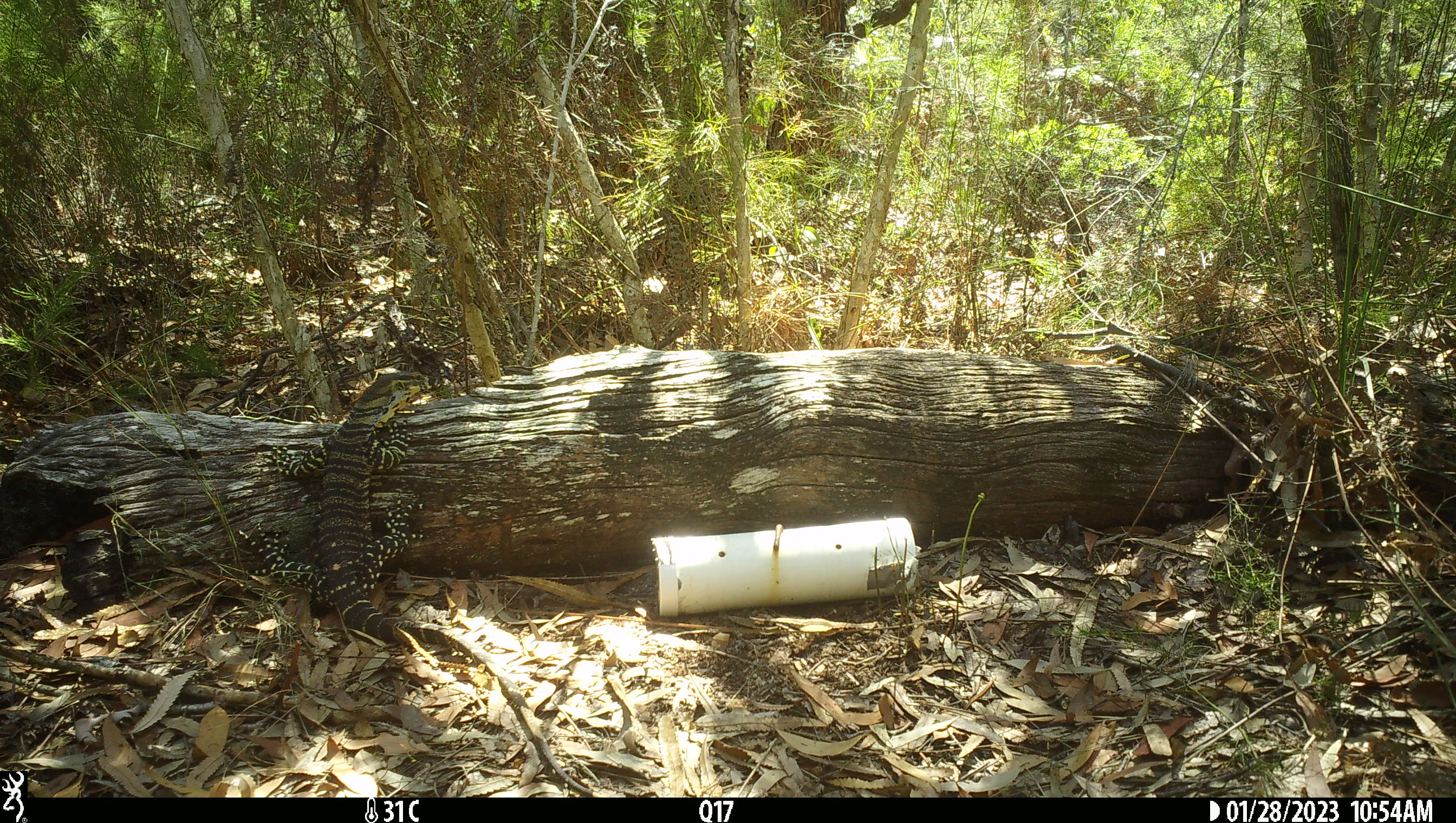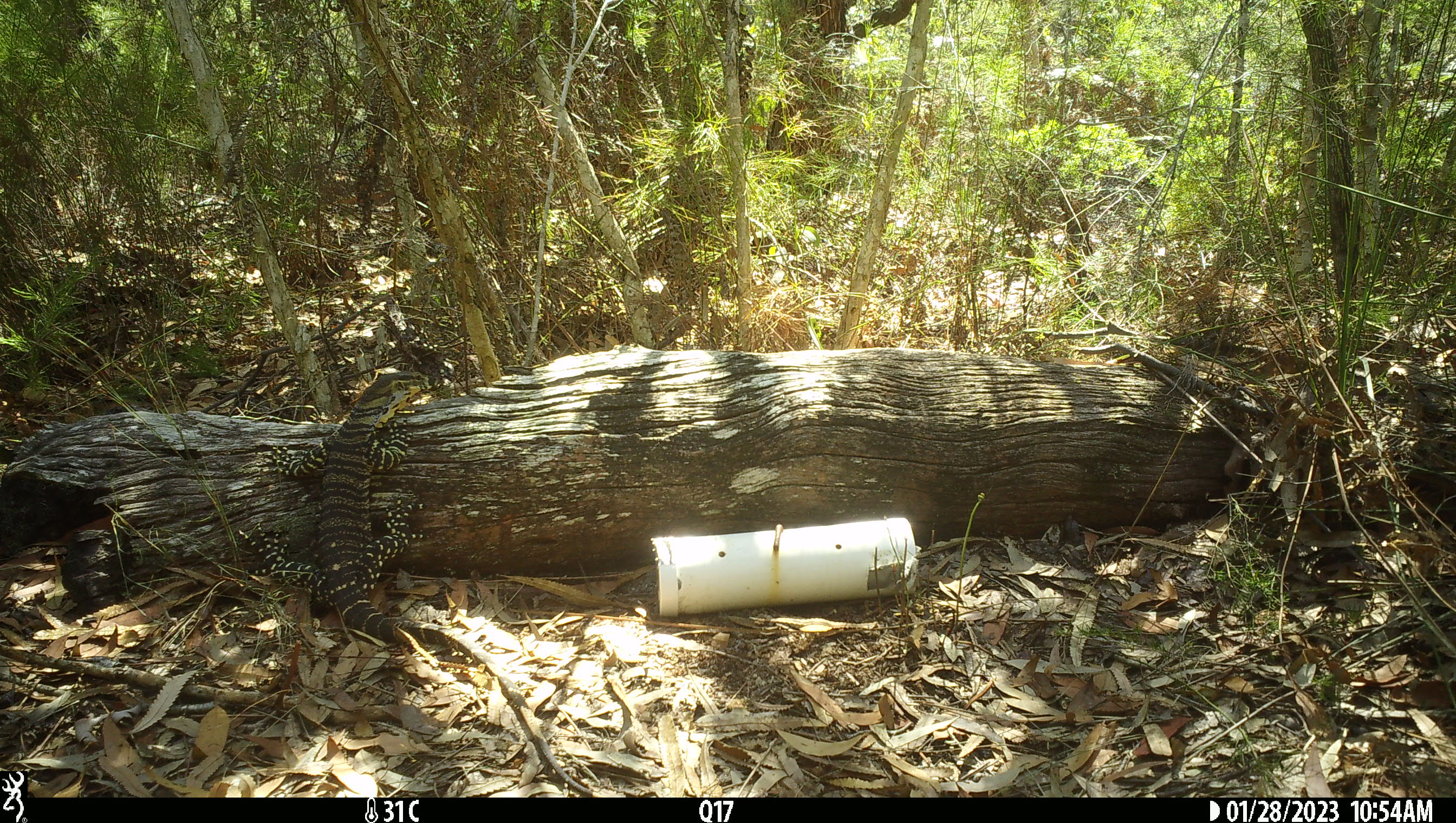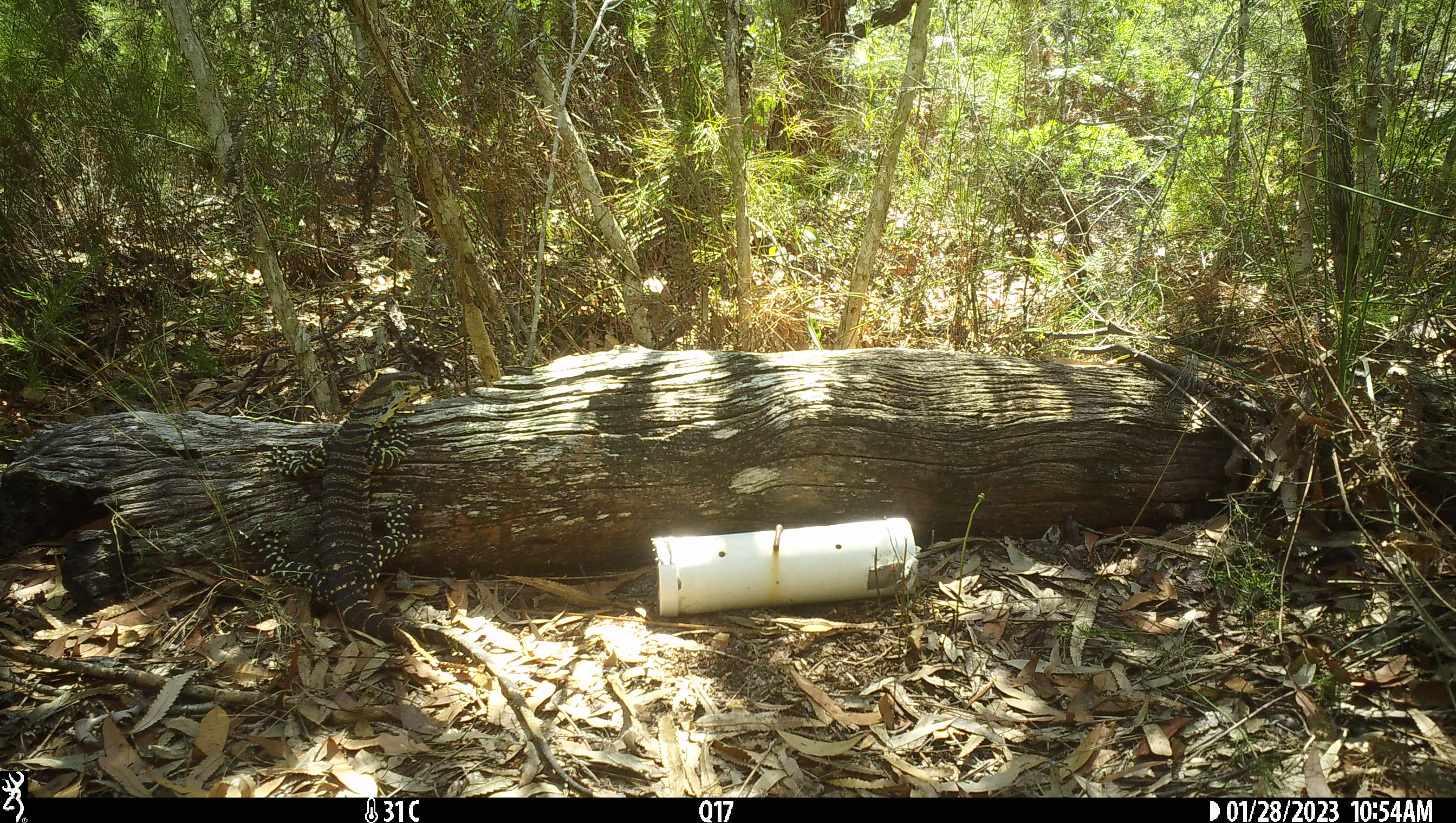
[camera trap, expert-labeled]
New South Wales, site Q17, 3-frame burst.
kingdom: Animalia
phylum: Chordata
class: Reptilia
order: Squamata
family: Varanidae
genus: Varanus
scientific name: Varanus varius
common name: lace monitor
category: goanna